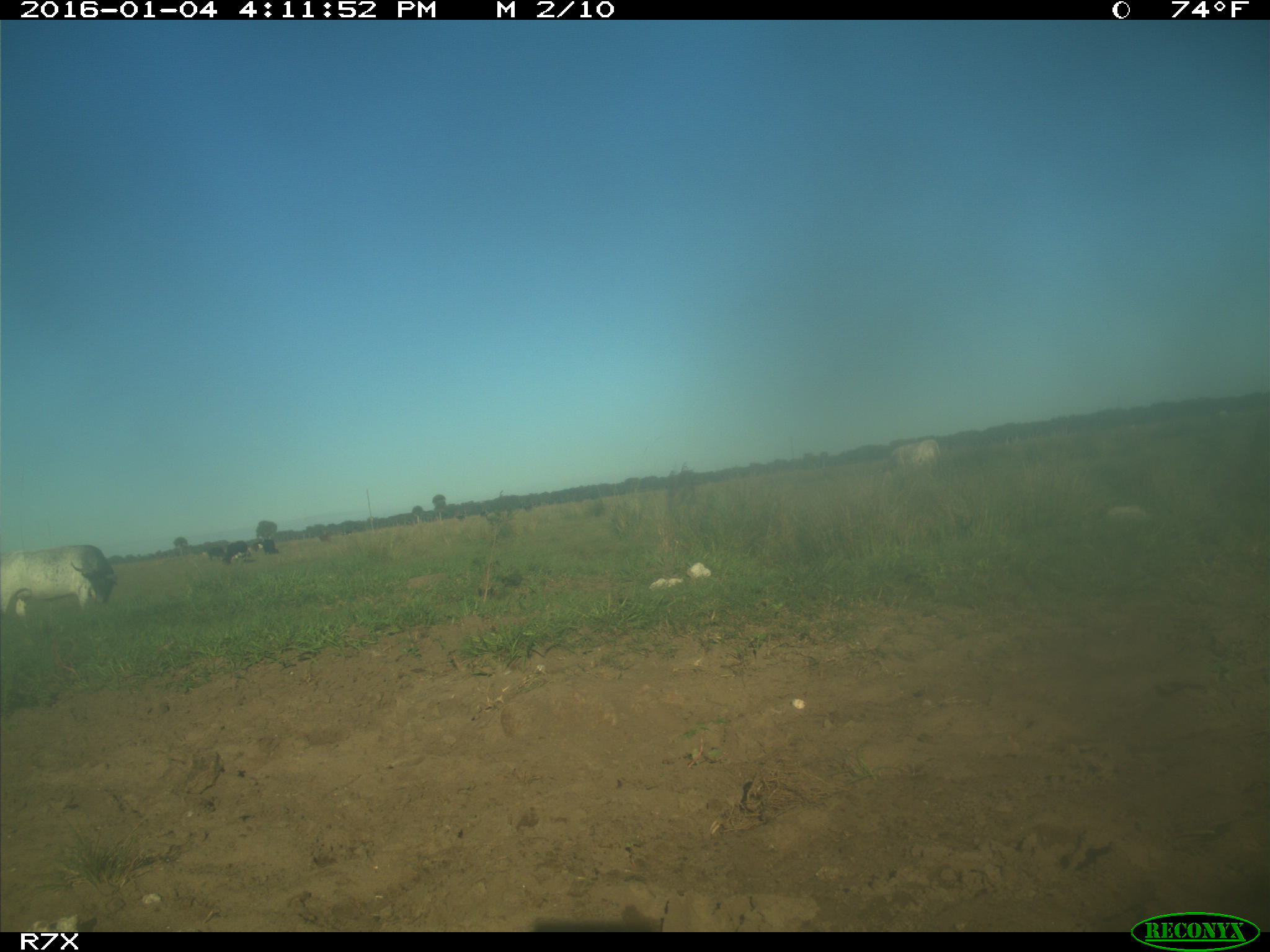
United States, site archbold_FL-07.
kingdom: Animalia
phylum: Chordata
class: Mammalia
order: Artiodactyla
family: Bovidae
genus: Bos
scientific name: Bos taurus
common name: domestic cow